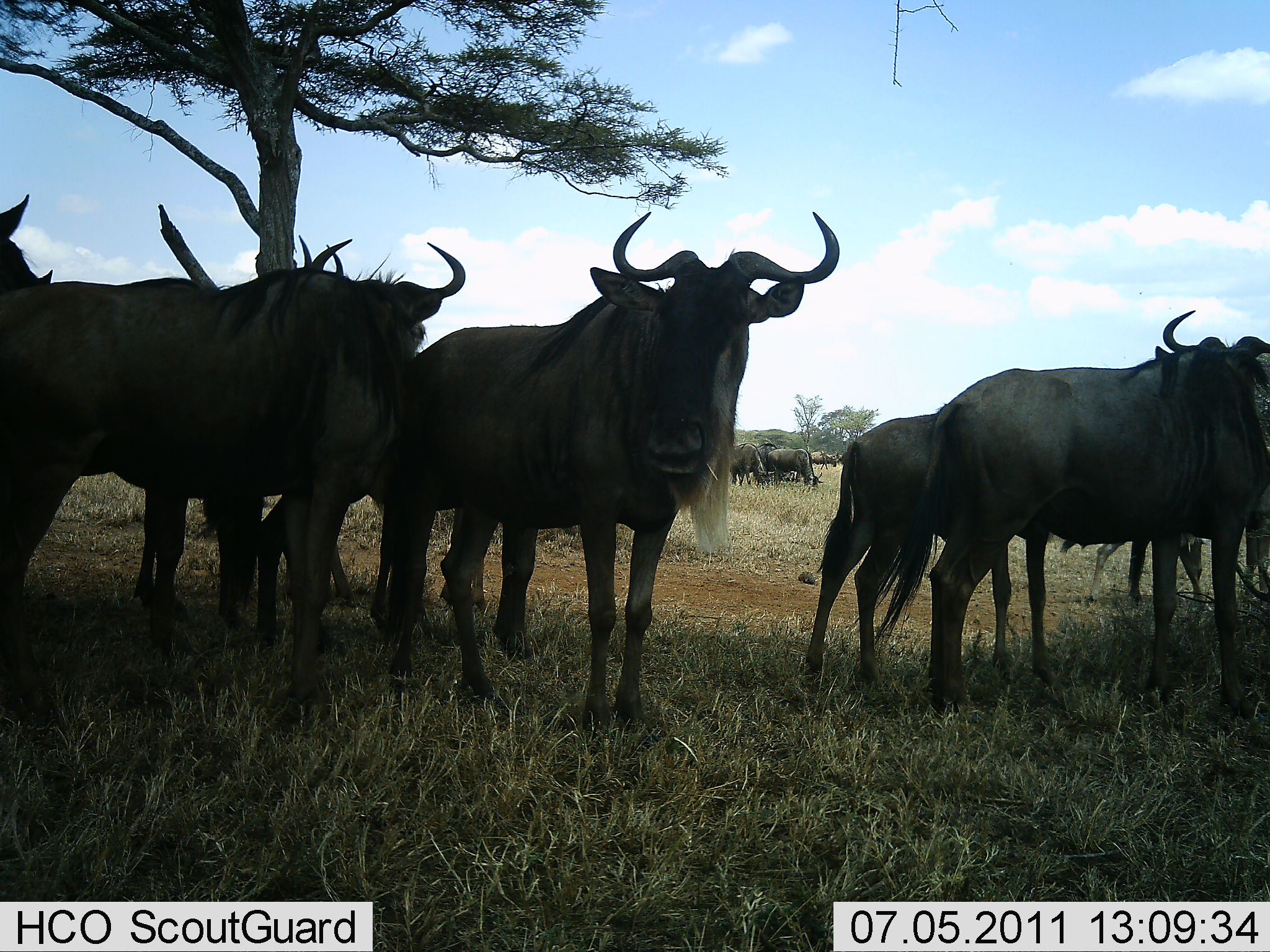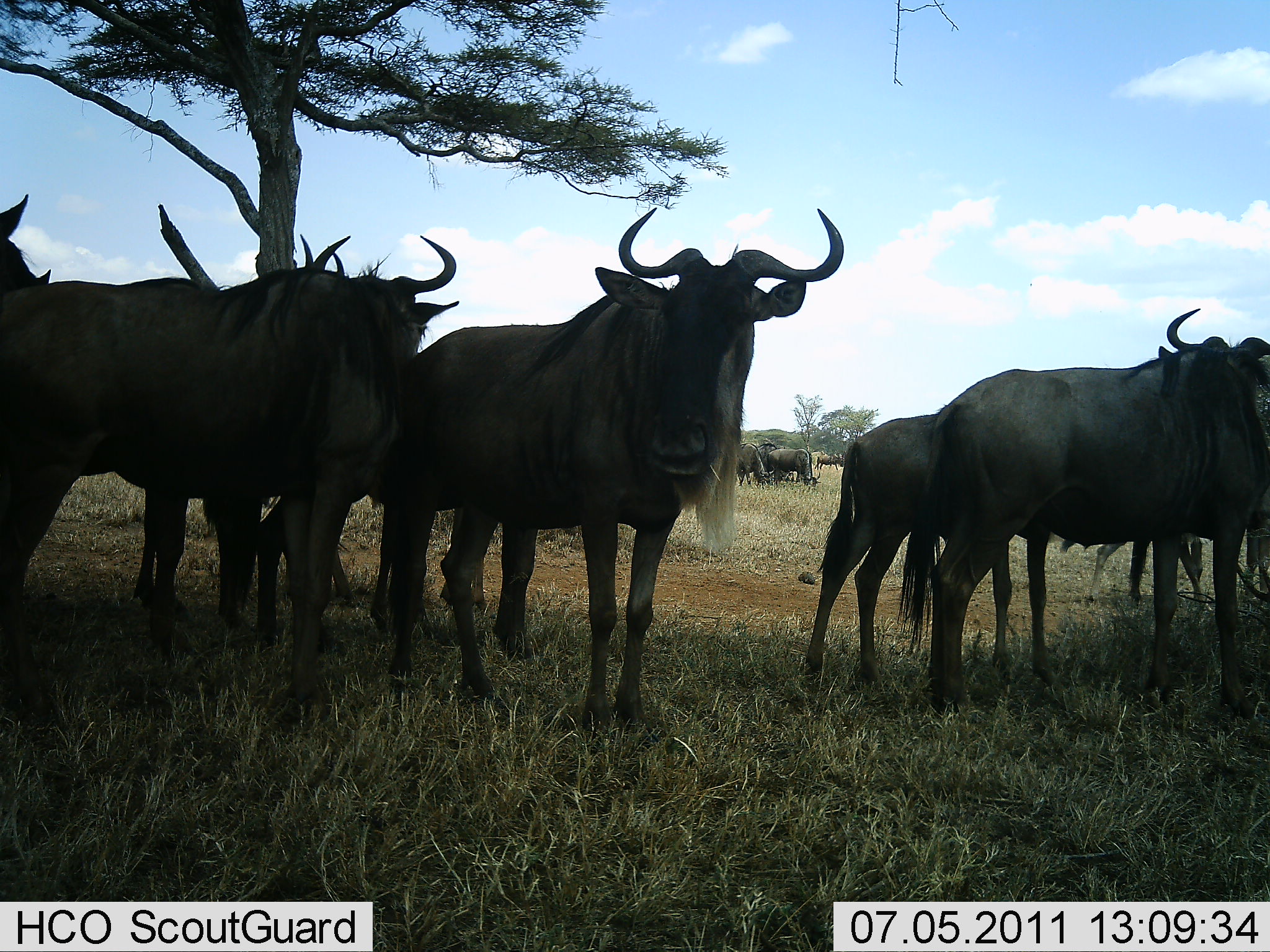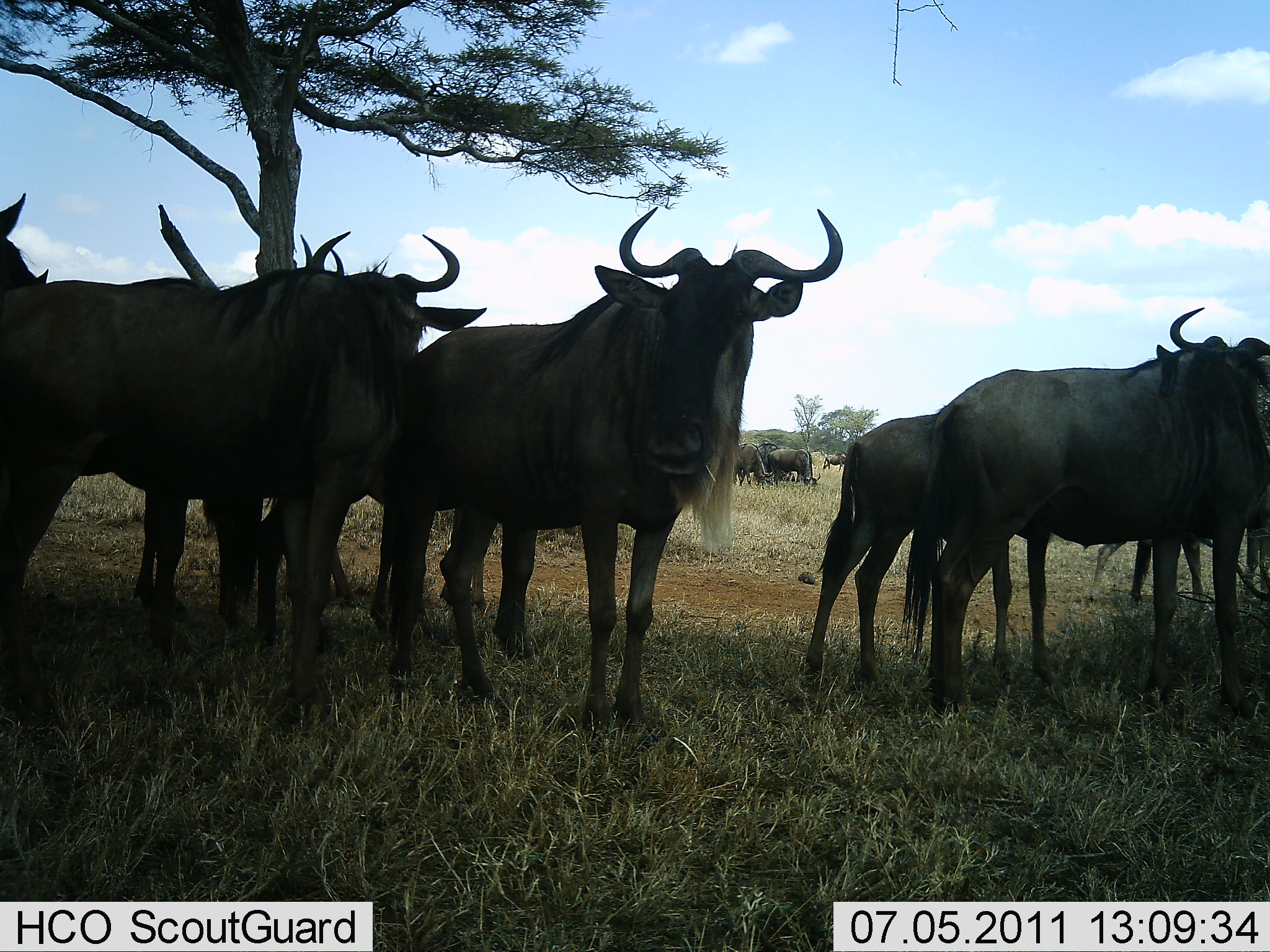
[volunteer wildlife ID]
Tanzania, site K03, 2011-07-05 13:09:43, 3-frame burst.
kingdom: Animalia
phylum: Chordata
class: Mammalia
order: Artiodactyla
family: Bovidae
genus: Connochaetes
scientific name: Connochaetes taurinus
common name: blue wildebeest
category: wildebeest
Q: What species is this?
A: Wildebeest (blue wildebeest) (Connochaetes taurinus).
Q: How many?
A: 10.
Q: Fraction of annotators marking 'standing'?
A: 100%.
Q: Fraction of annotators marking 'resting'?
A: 0%.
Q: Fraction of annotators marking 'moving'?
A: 10%.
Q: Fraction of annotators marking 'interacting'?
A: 0%.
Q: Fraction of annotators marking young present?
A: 10%.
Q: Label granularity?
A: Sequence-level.